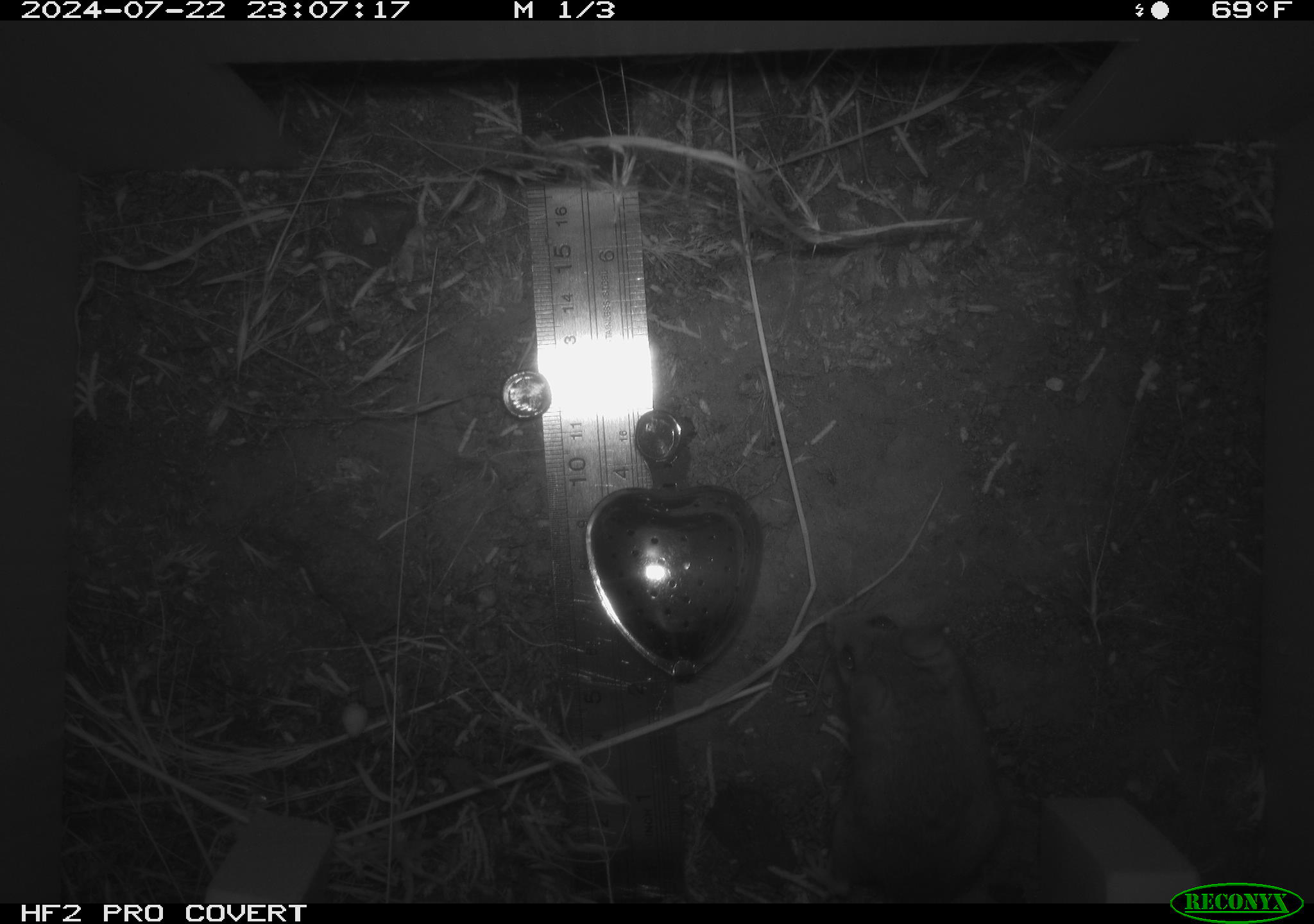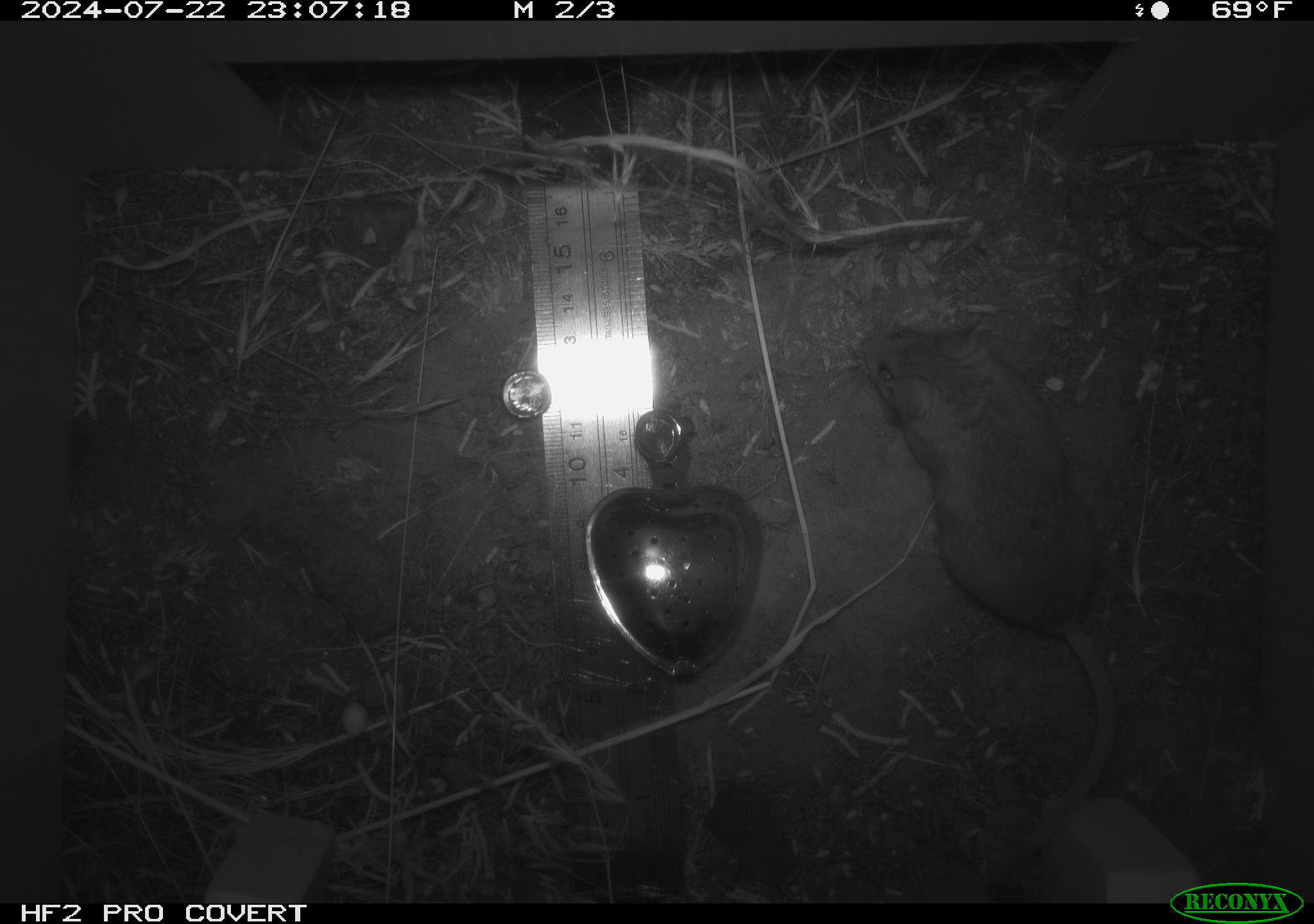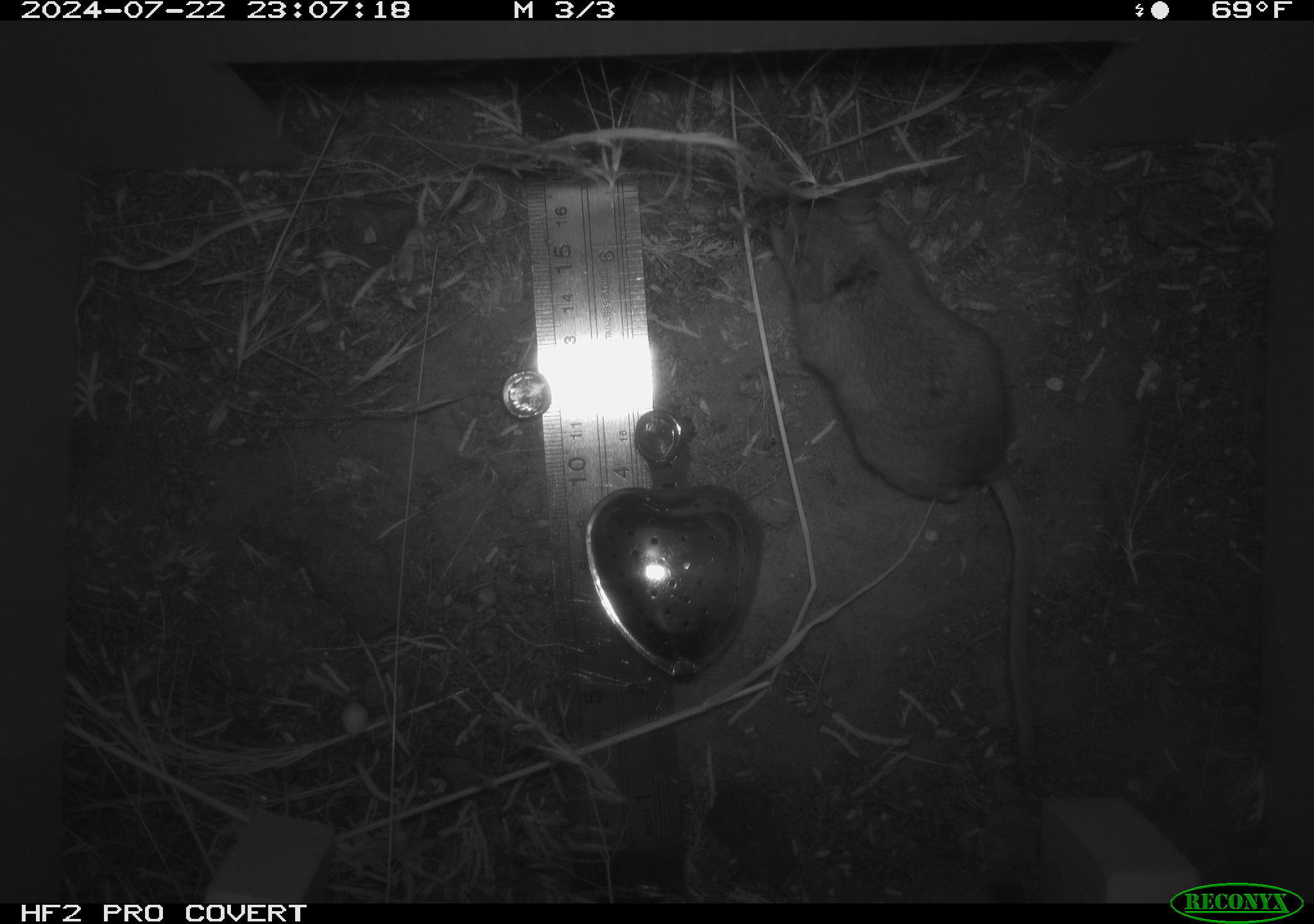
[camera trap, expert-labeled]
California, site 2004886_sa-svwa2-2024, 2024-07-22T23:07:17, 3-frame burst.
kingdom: Animalia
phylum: Chordata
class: Mammalia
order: Rodentia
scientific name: Rodentia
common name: mouse species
Mouse species (Rodentia).